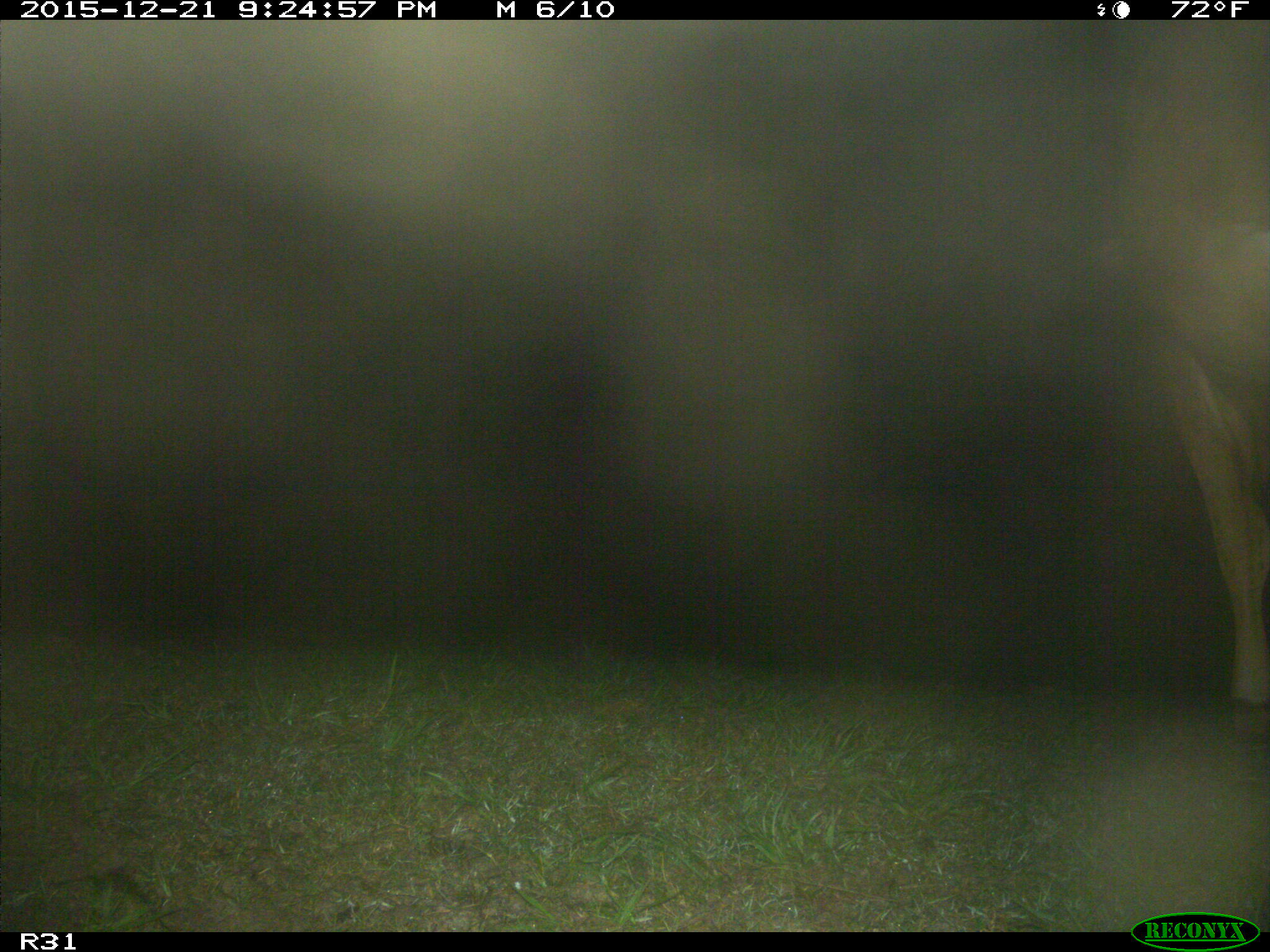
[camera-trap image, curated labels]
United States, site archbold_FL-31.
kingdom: Animalia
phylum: Chordata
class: Mammalia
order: Artiodactyla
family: Bovidae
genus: Bos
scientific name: Bos taurus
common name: domestic cow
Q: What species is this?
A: Bos taurus (domestic cow).